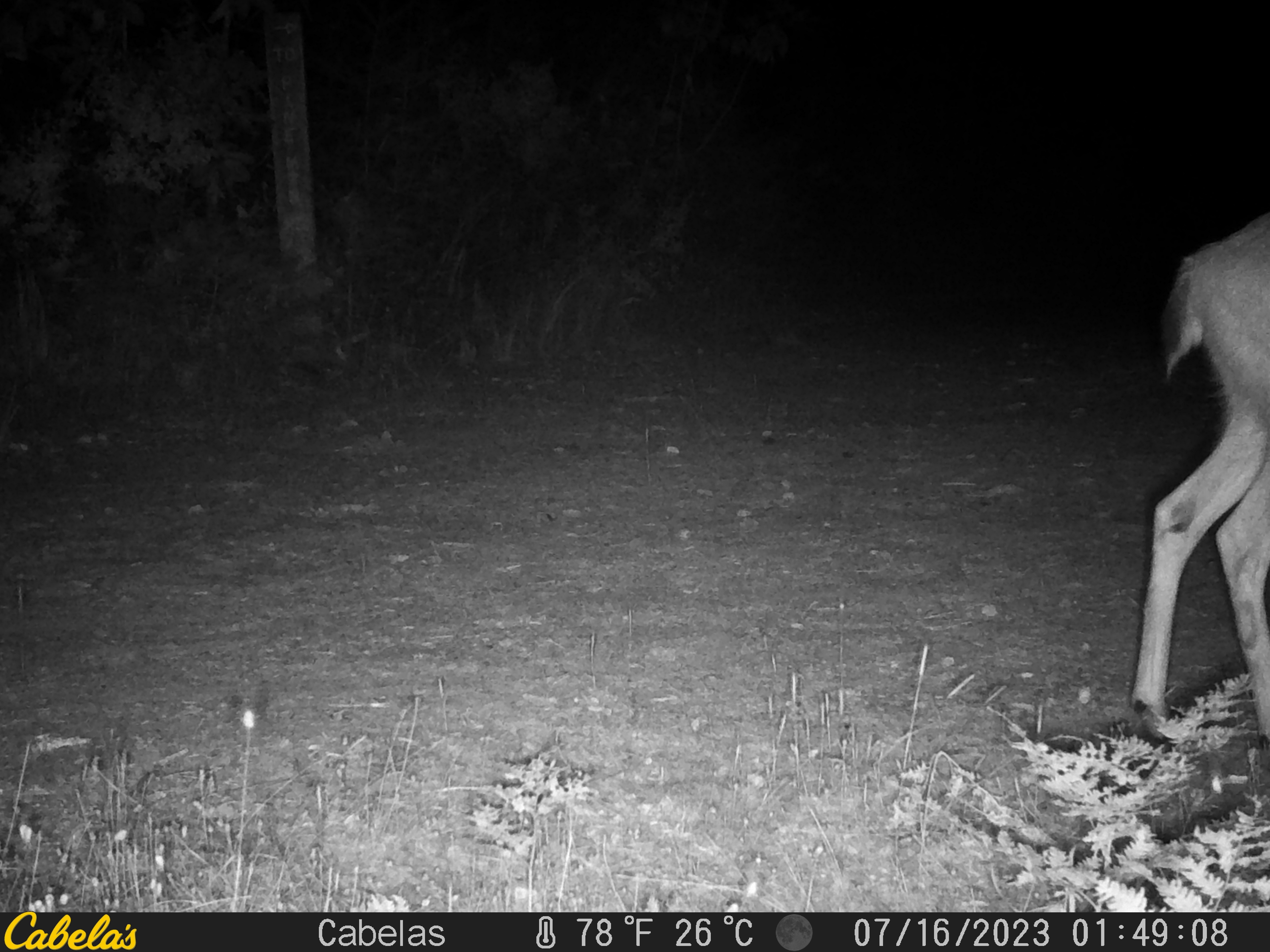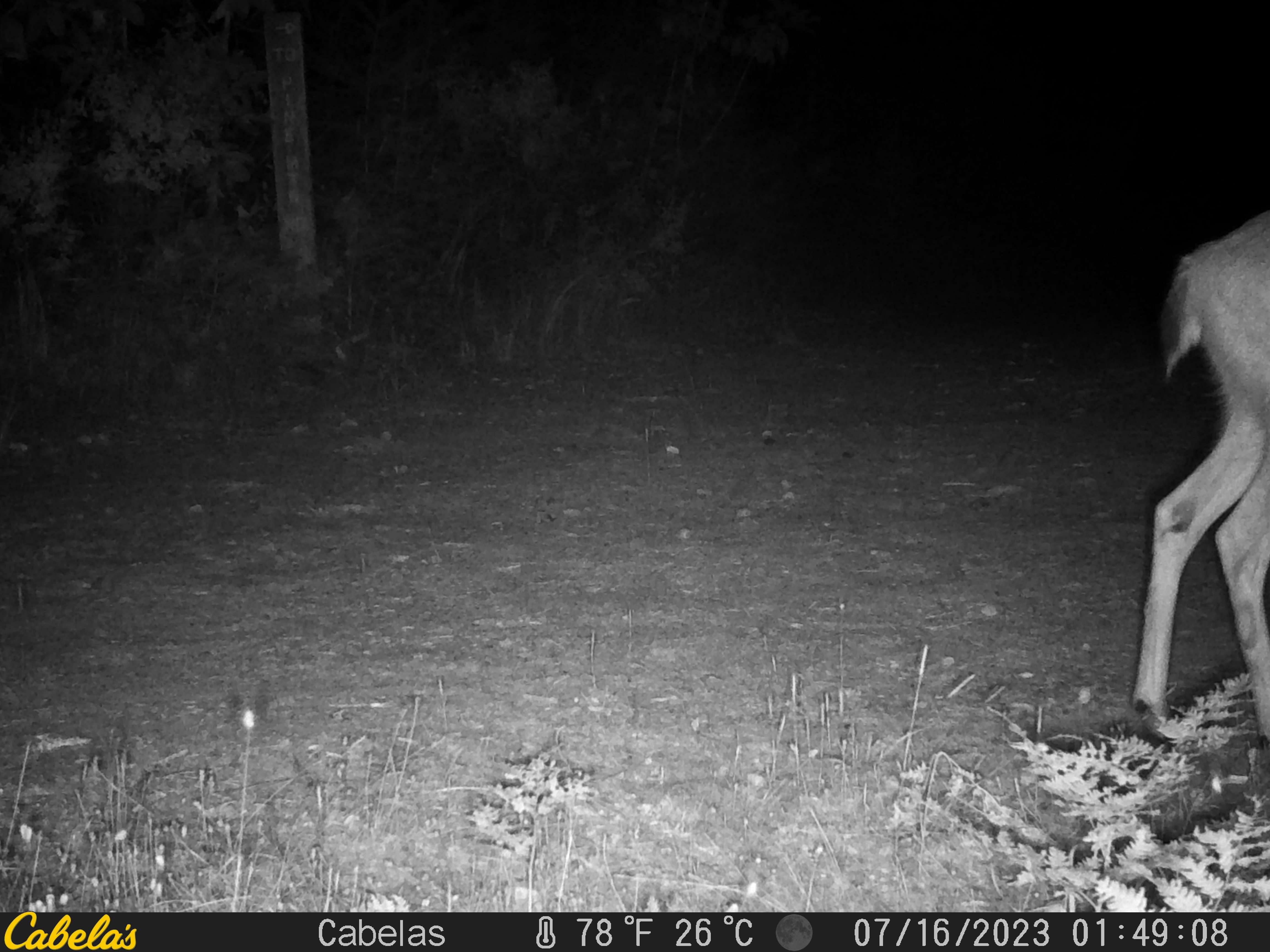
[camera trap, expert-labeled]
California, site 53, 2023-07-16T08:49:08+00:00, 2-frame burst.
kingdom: Animalia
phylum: Chordata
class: Mammalia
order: Artiodactyla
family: Cervidae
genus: Odocoileus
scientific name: Odocoileus hemionus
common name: mule deer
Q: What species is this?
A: Mule deer (Odocoileus hemionus).